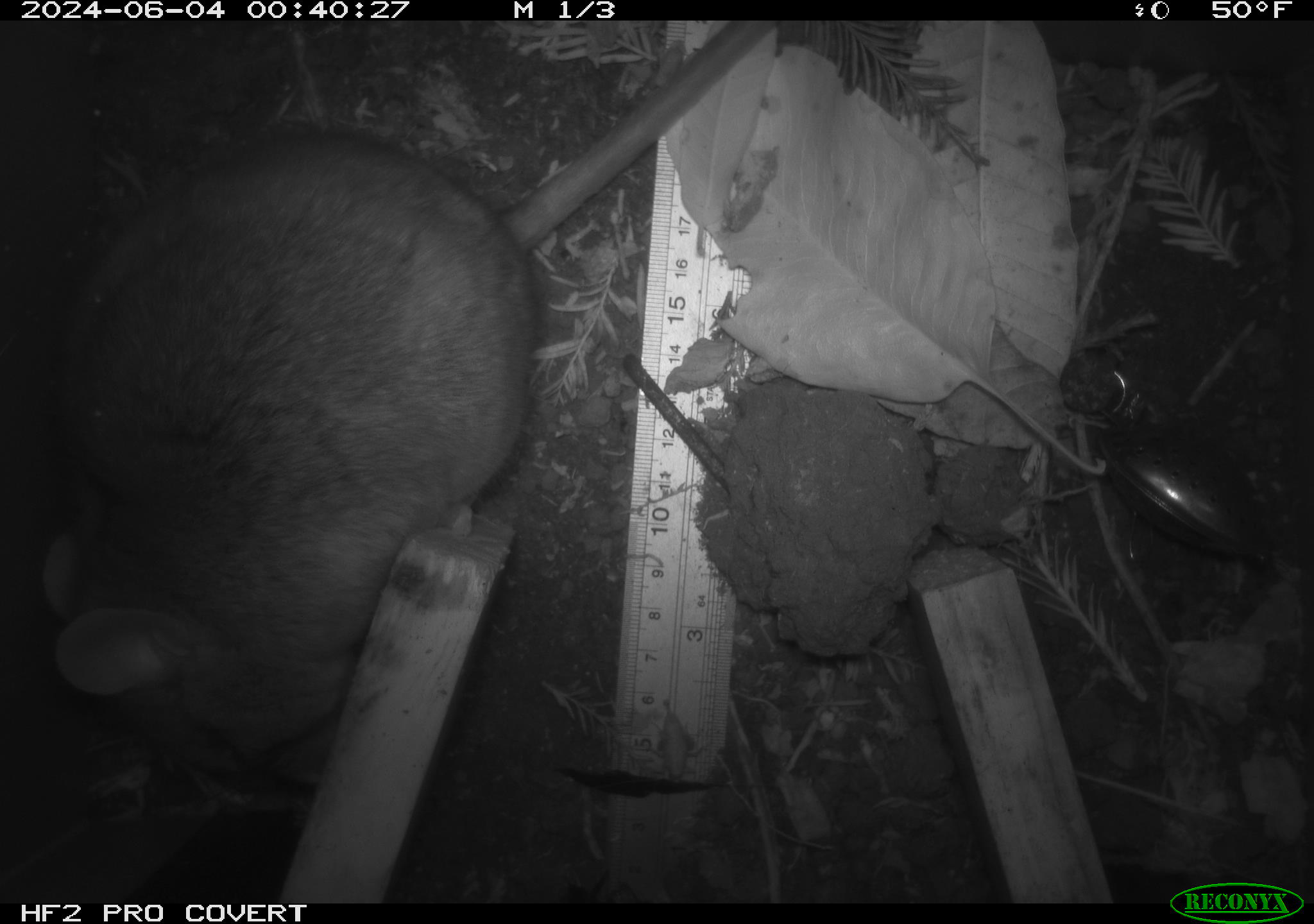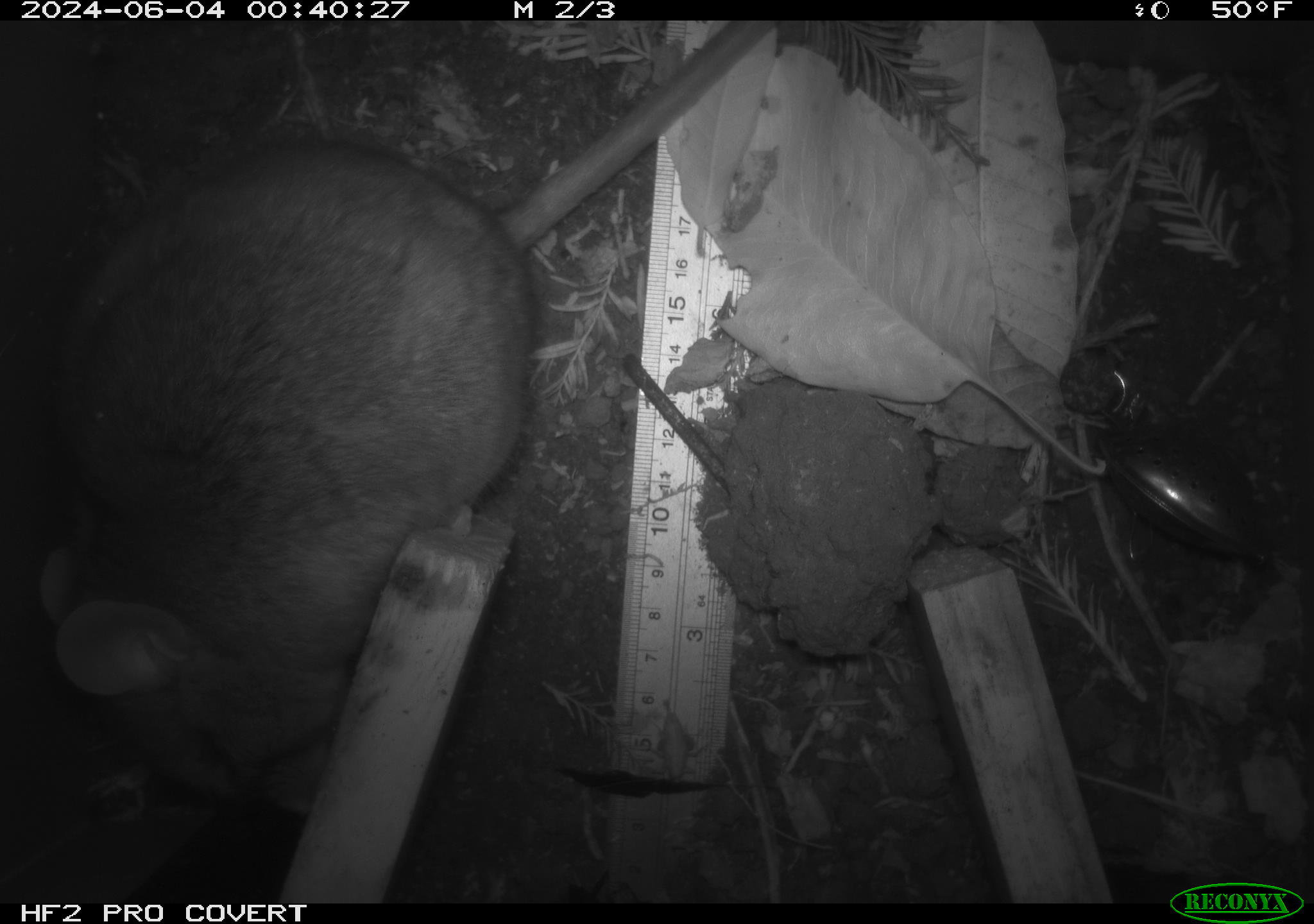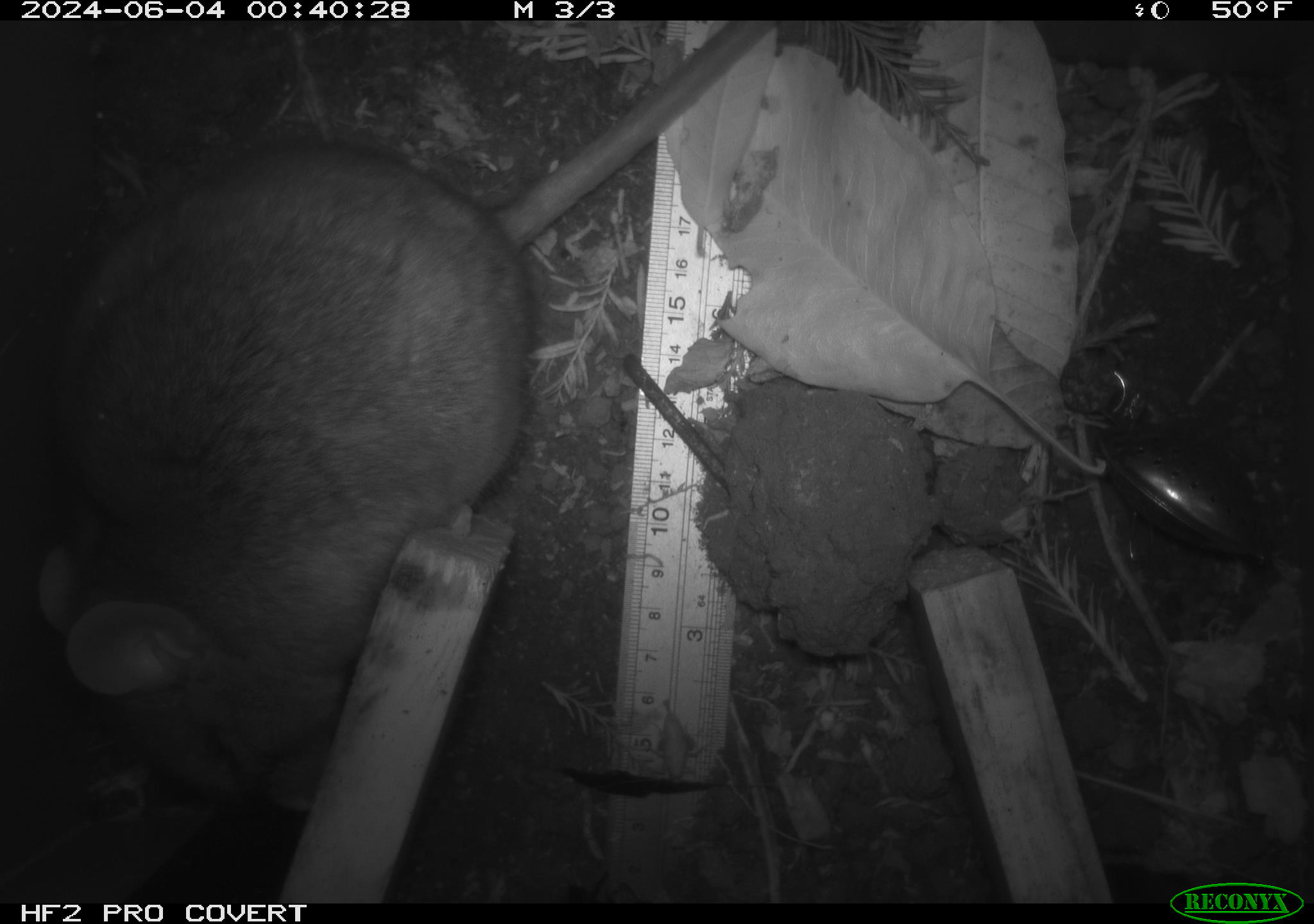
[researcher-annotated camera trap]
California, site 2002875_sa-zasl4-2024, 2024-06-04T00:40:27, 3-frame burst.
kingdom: Animalia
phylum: Chordata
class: Mammalia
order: Rodentia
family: Cricetidae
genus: Neotoma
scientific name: Neotoma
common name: pack rat or woodrat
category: neotoma species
Neotoma species (pack rat or woodrat) (Neotoma).